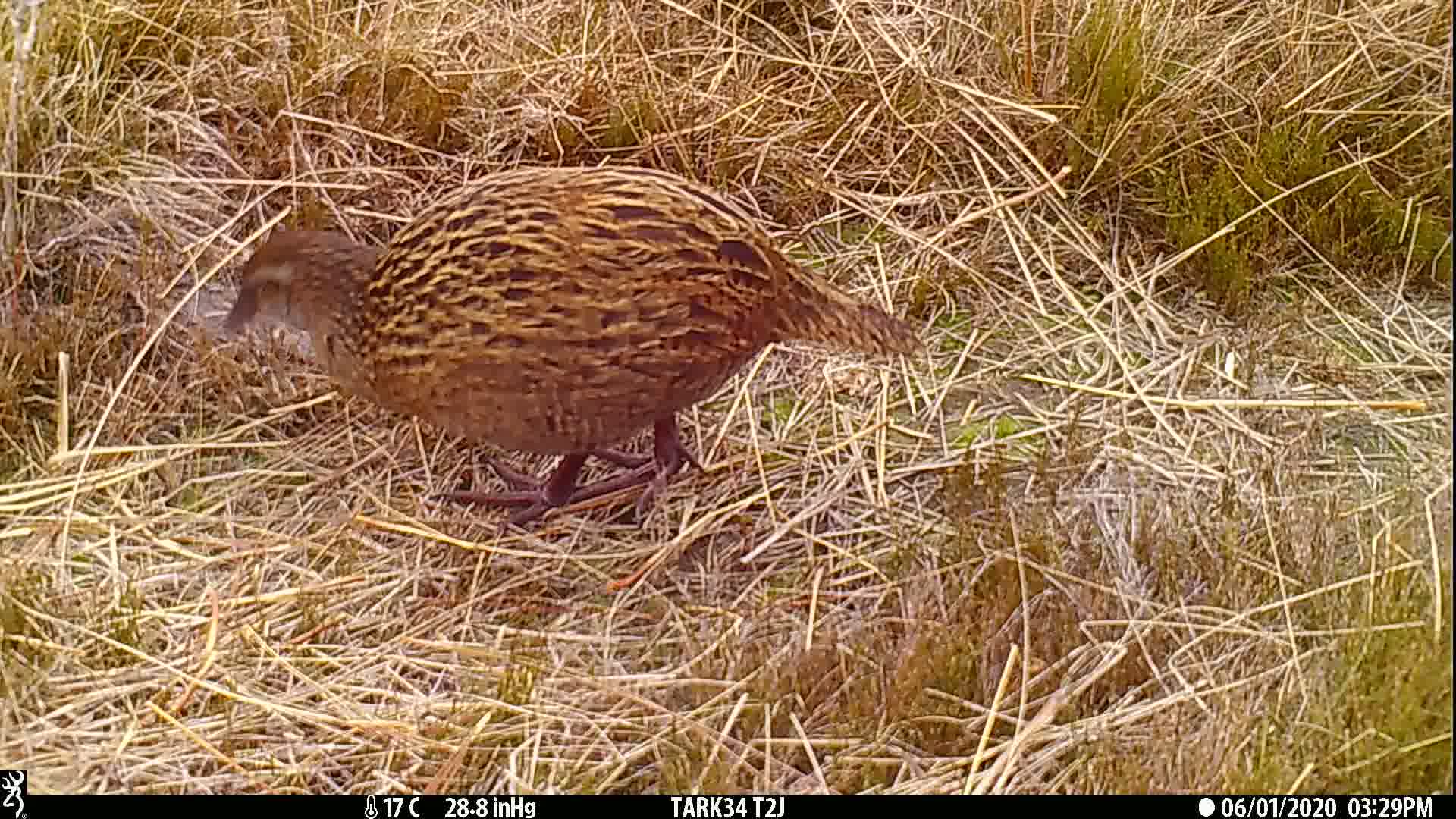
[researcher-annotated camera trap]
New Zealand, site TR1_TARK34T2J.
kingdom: Animalia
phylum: Chordata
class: Aves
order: Gruiformes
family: Rallidae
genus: Gallirallus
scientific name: Gallirallus australis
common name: weka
Weka (Gallirallus australis).